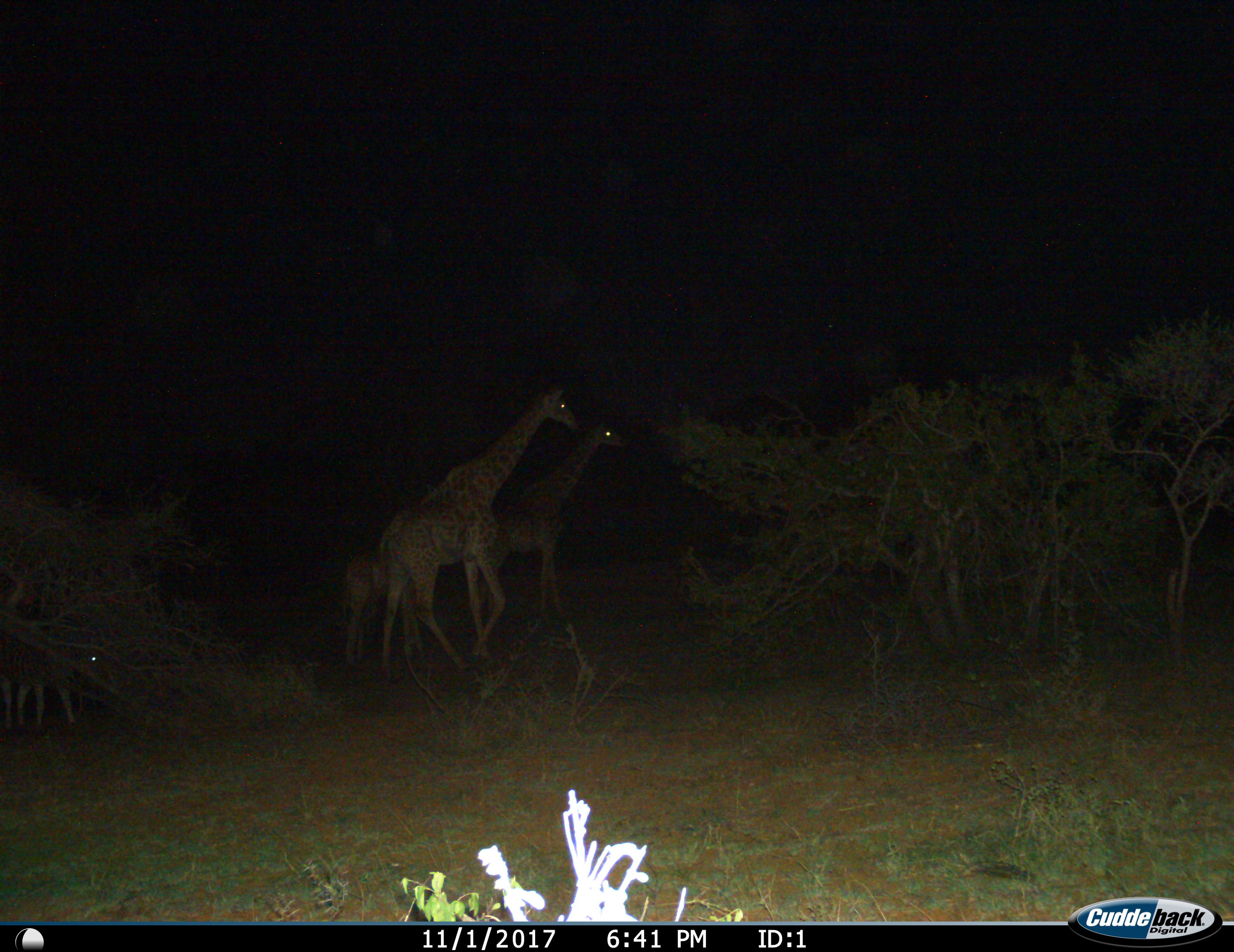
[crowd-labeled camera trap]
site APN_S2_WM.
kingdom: Animalia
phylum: Chordata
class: Mammalia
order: Artiodactyla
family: Giraffidae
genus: Giraffa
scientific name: Giraffa camelopardalis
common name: giraffe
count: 3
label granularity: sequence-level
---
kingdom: Animalia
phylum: Chordata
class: Mammalia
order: Perissodactyla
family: Equidae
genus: Equus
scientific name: Equus quagga burchellii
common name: burchell's zebra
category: zebraburchells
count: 1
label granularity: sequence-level